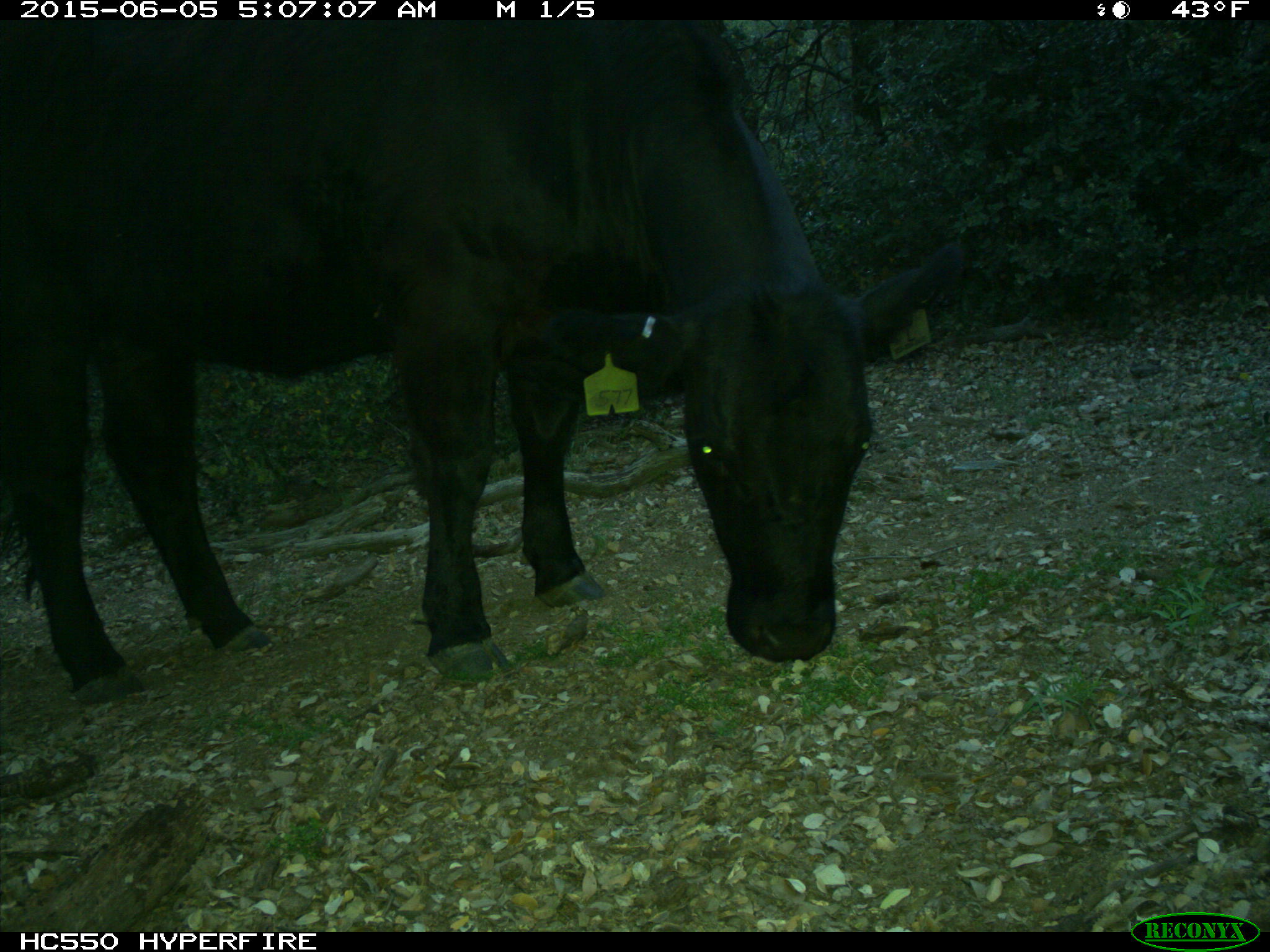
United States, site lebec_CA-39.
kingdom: Animalia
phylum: Chordata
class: Mammalia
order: Artiodactyla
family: Bovidae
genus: Bos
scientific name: Bos taurus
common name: domestic cow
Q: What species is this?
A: Bos taurus (domestic cow).